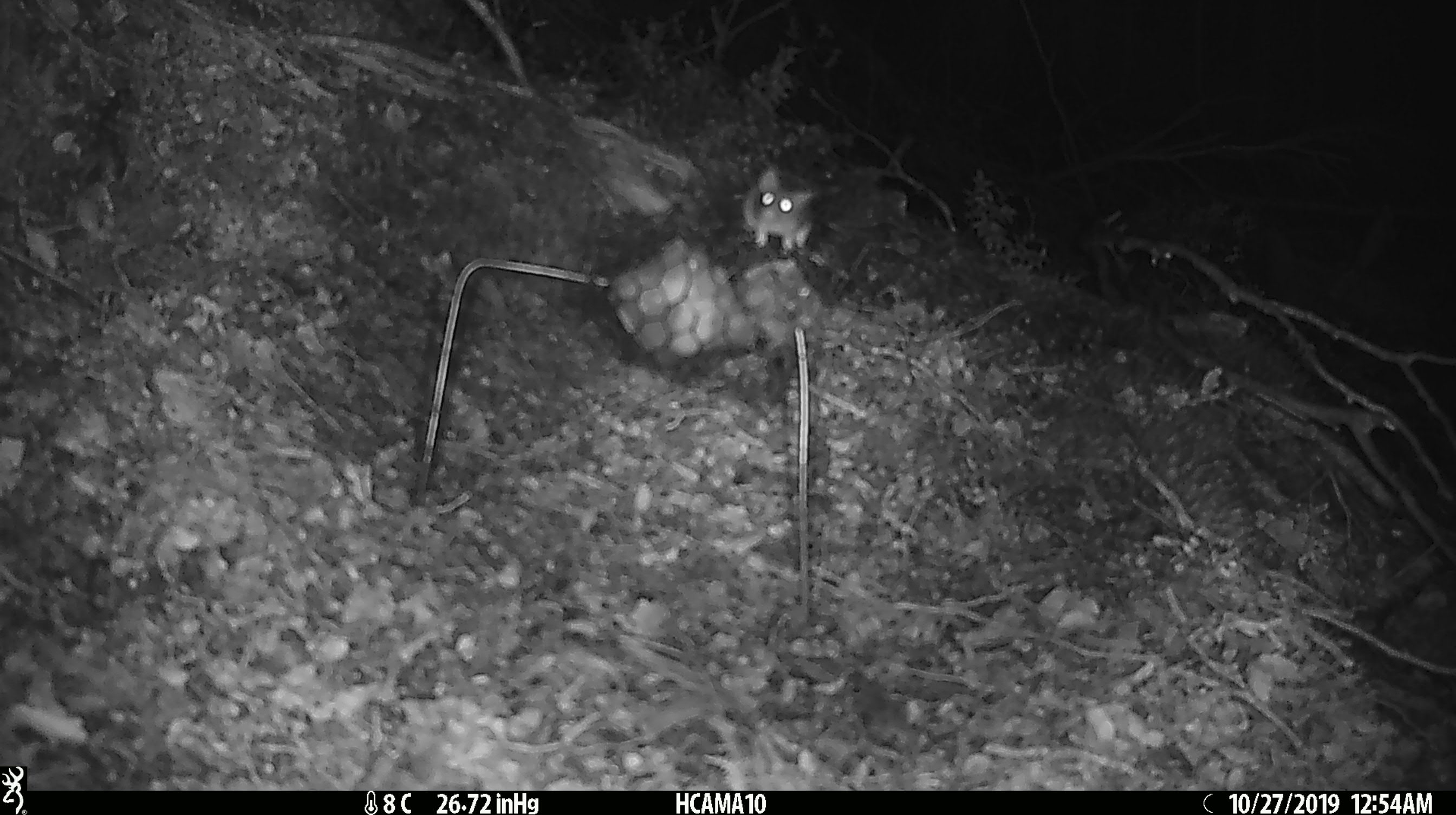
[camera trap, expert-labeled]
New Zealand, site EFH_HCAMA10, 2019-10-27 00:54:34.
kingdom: Animalia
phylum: Chordata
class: Mammalia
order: Rodentia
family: Muridae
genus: Mus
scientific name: Mus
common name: mouse